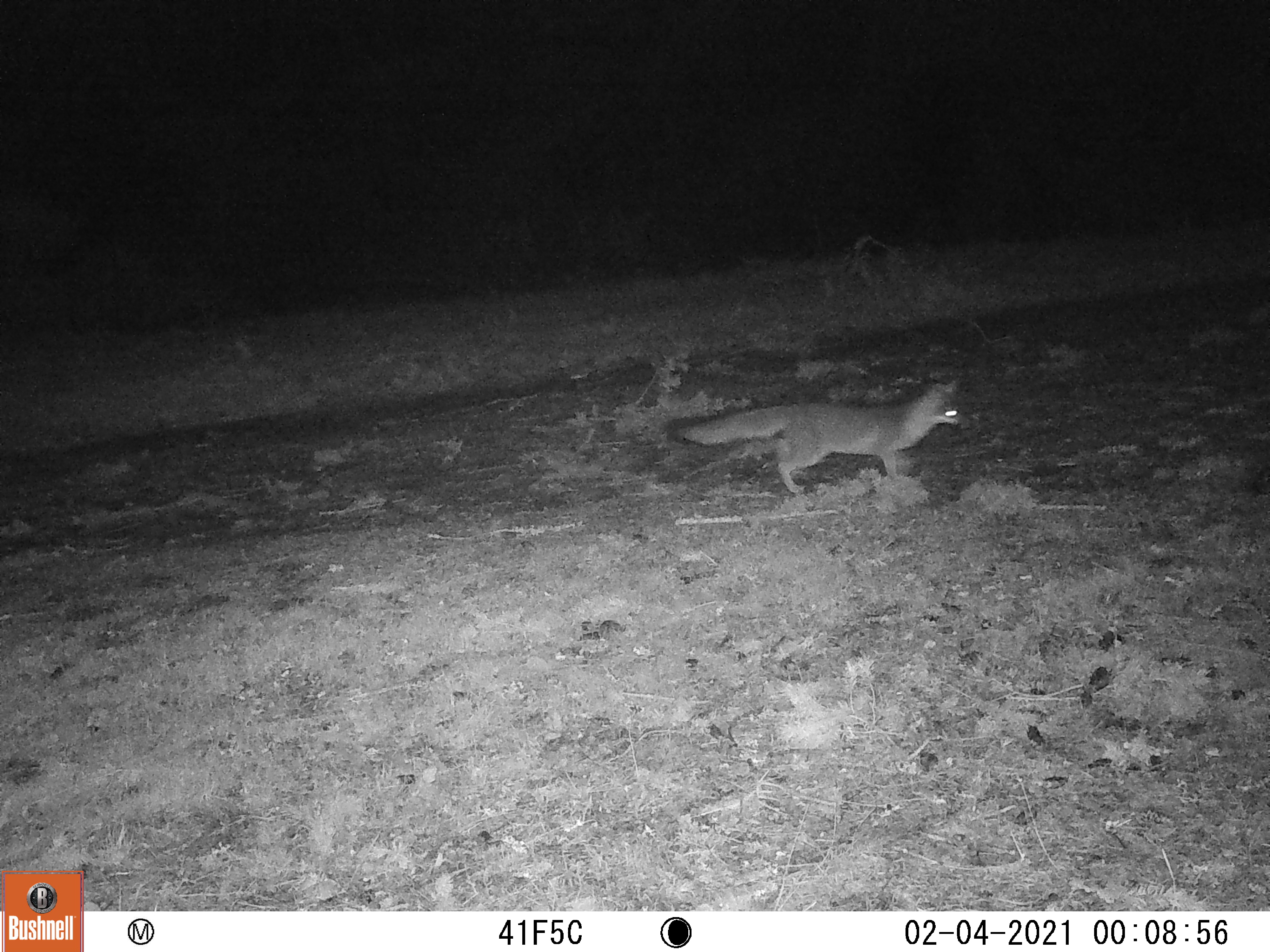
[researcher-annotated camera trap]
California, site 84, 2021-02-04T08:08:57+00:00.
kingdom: Animalia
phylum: Chordata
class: Mammalia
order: Carnivora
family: Canidae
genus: Urocyon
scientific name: Urocyon cinereoargenteus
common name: gray fox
Gray fox (Urocyon cinereoargenteus).